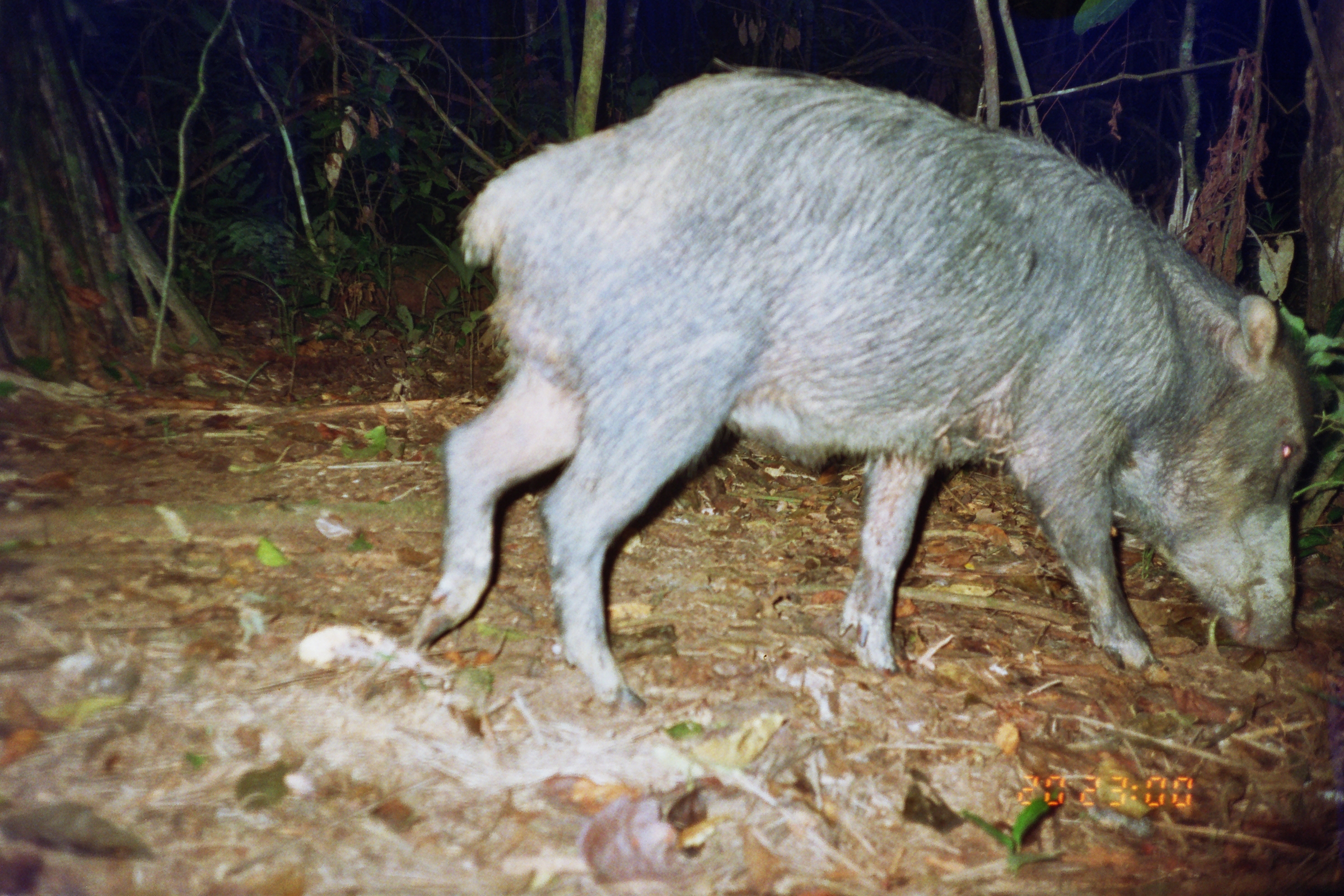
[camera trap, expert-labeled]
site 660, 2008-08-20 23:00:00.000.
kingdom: Animalia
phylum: Chordata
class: Mammalia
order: Artiodactyla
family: Tayassuidae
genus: Tayassu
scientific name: Tayassu pecari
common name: white-lipped peccary